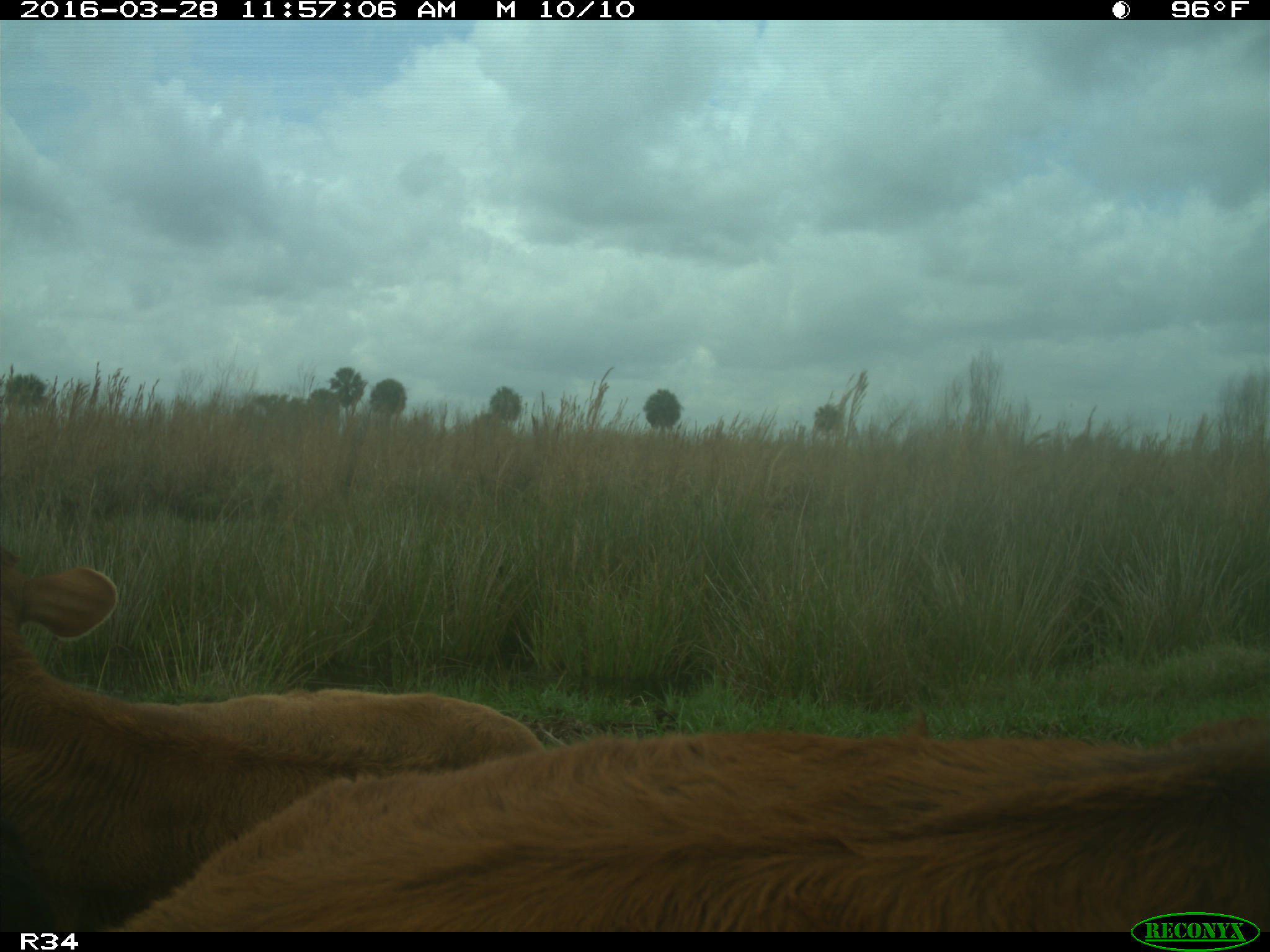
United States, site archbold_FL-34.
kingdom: Animalia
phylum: Chordata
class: Mammalia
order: Artiodactyla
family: Bovidae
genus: Bos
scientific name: Bos taurus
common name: domestic cow